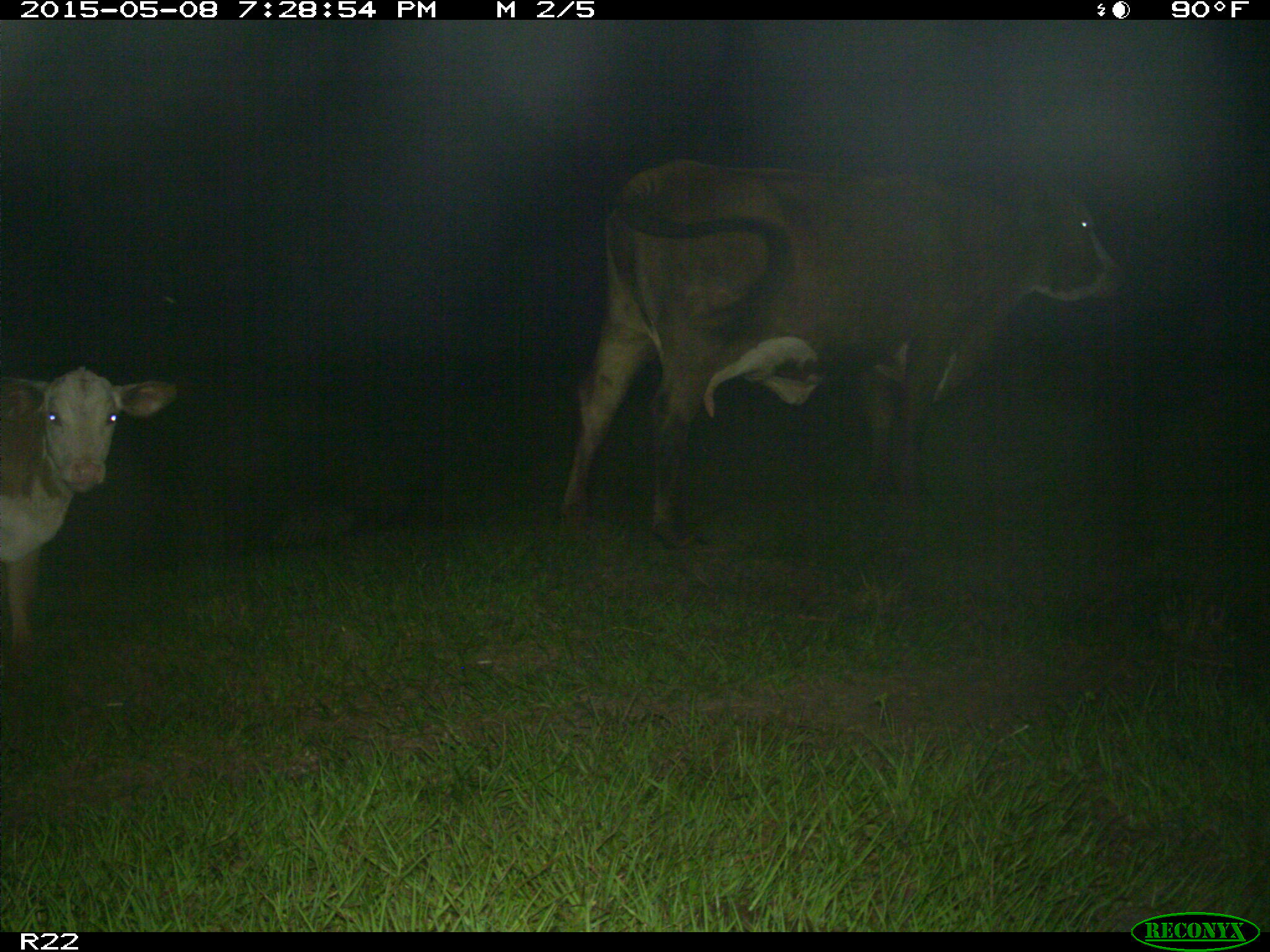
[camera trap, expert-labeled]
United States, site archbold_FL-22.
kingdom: Animalia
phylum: Chordata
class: Mammalia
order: Artiodactyla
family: Bovidae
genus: Bos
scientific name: Bos taurus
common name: domestic cow